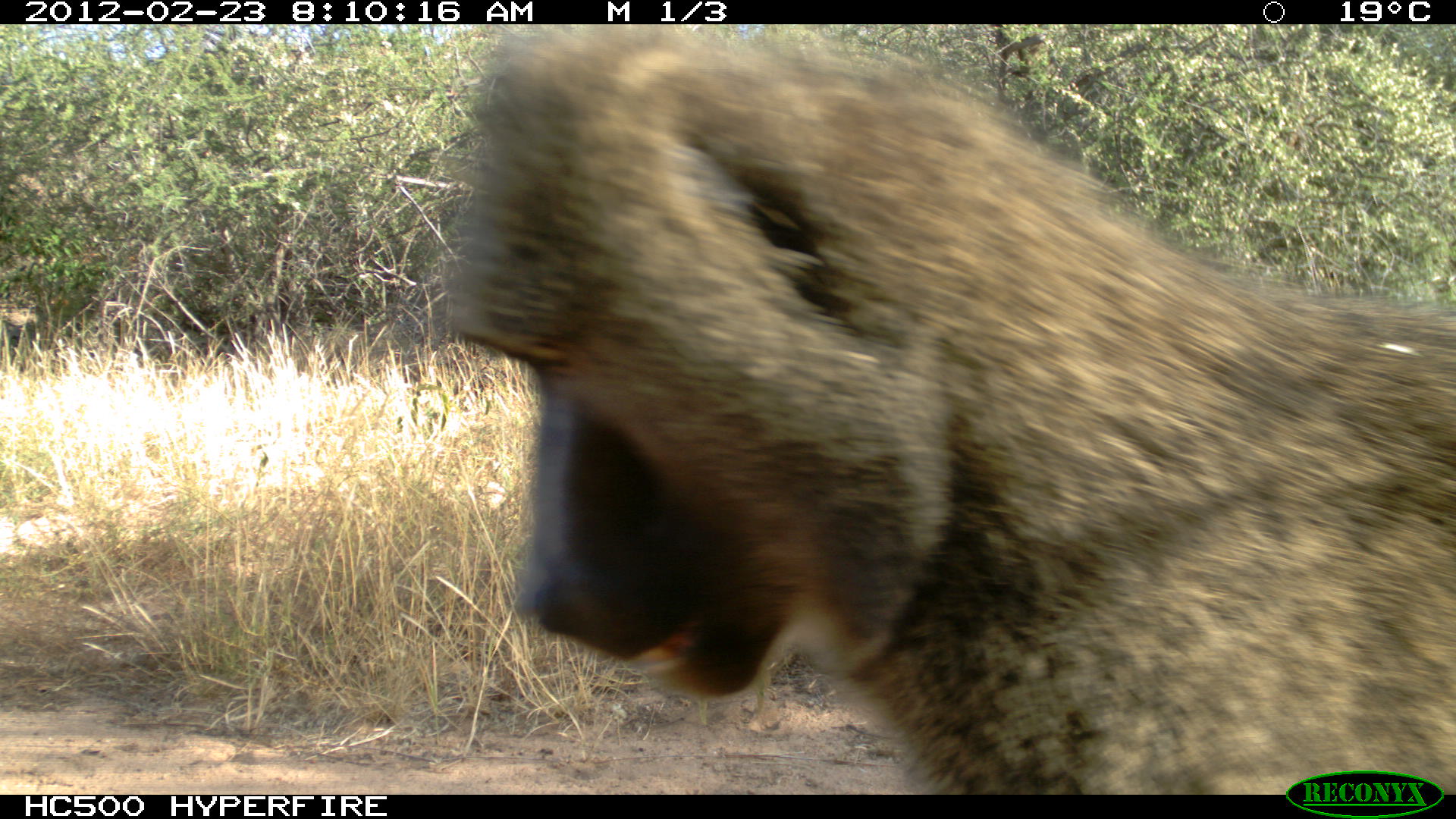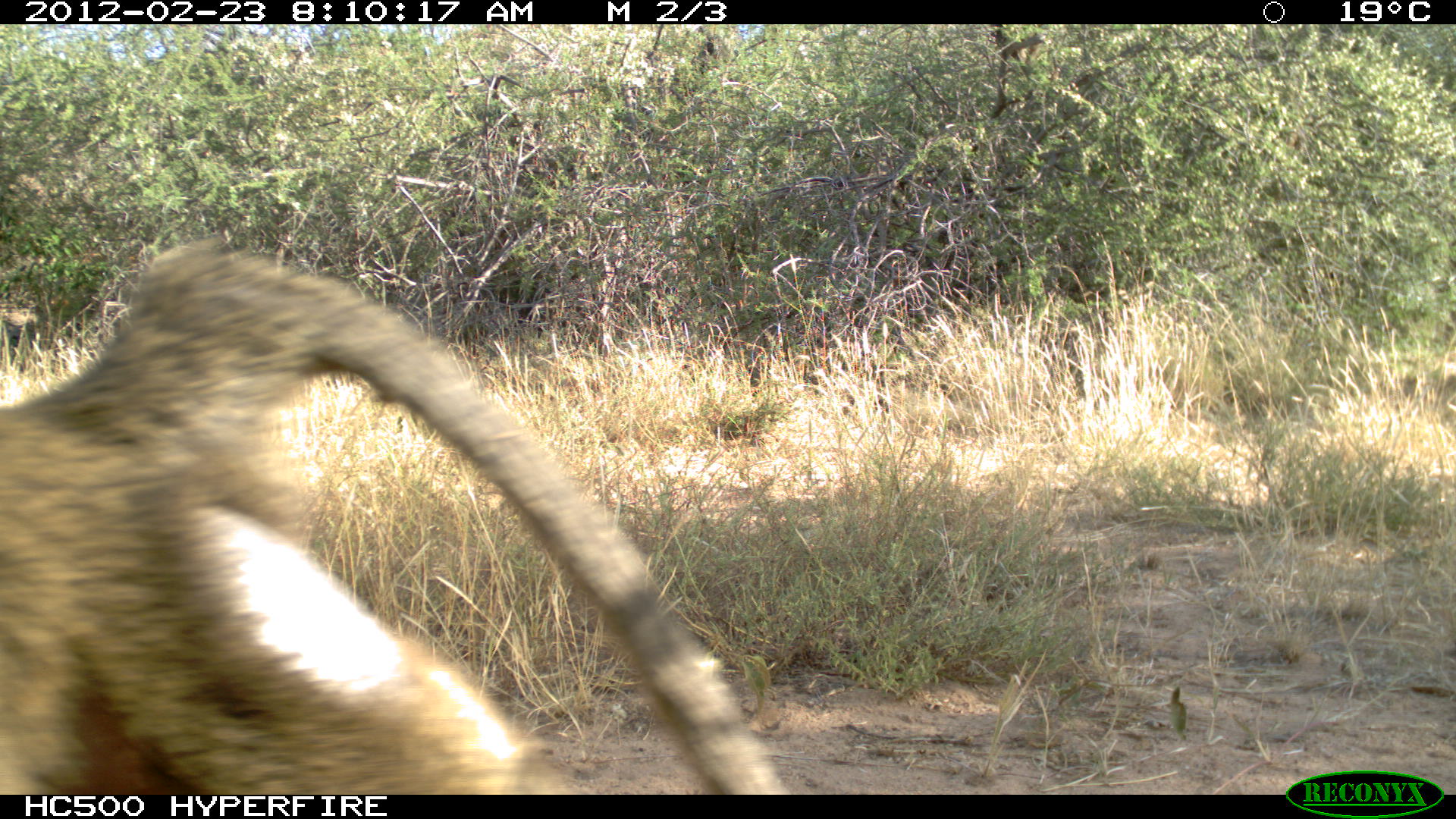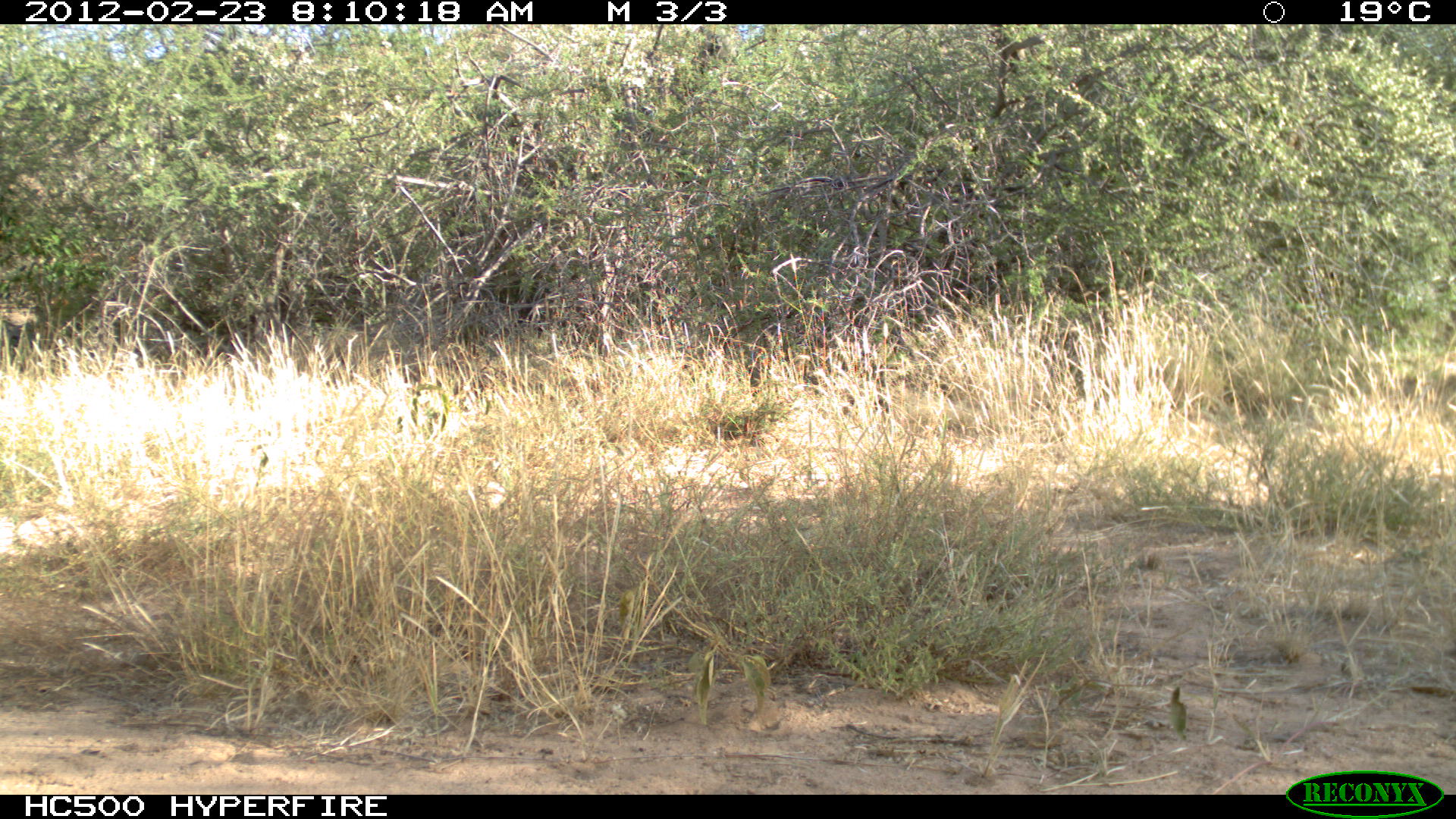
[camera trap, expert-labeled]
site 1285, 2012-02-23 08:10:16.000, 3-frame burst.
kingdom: Animalia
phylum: Chordata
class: Mammalia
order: Primates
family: Cercopithecidae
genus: Papio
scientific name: Papio anubis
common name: olive baboon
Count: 2.